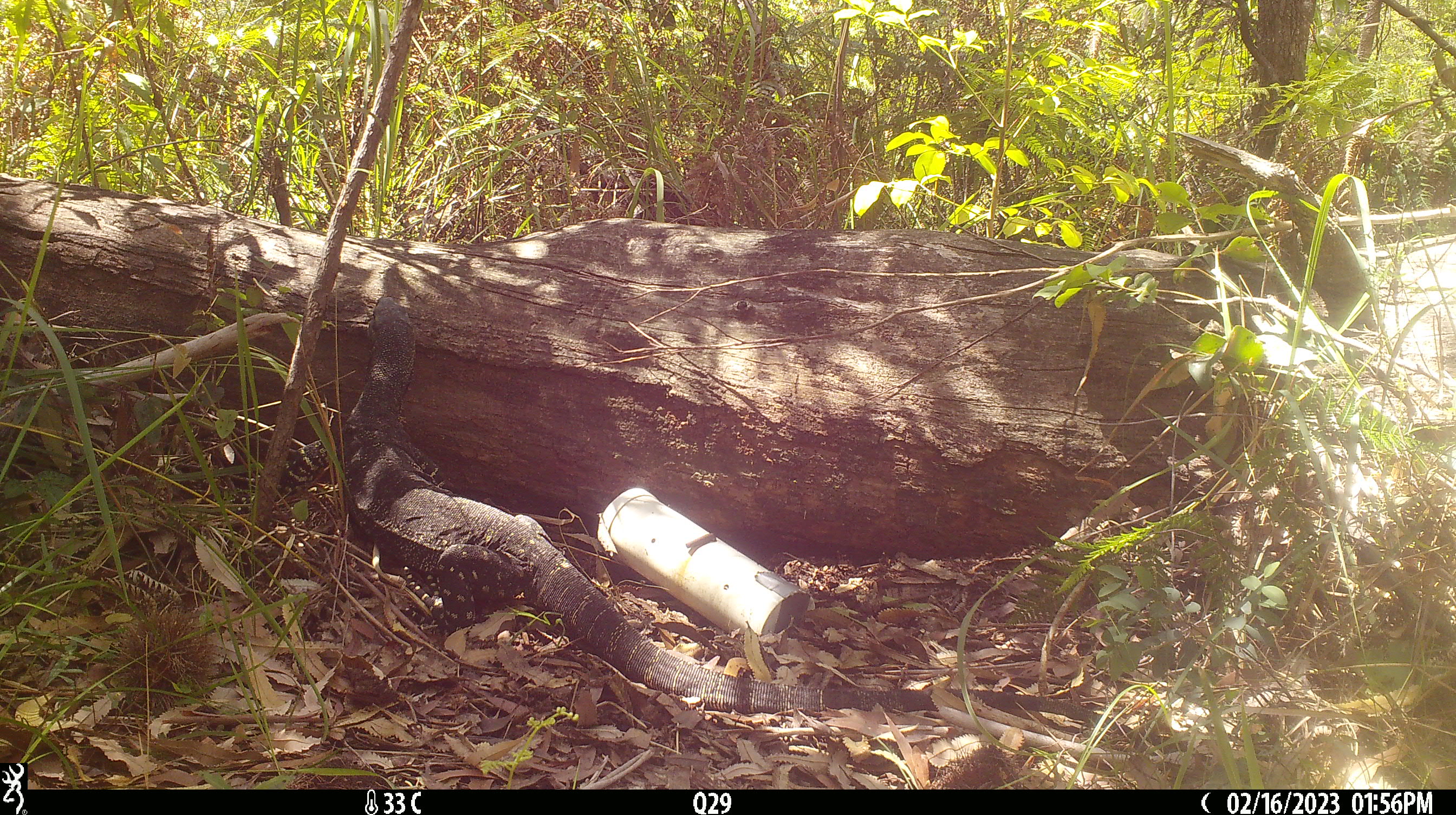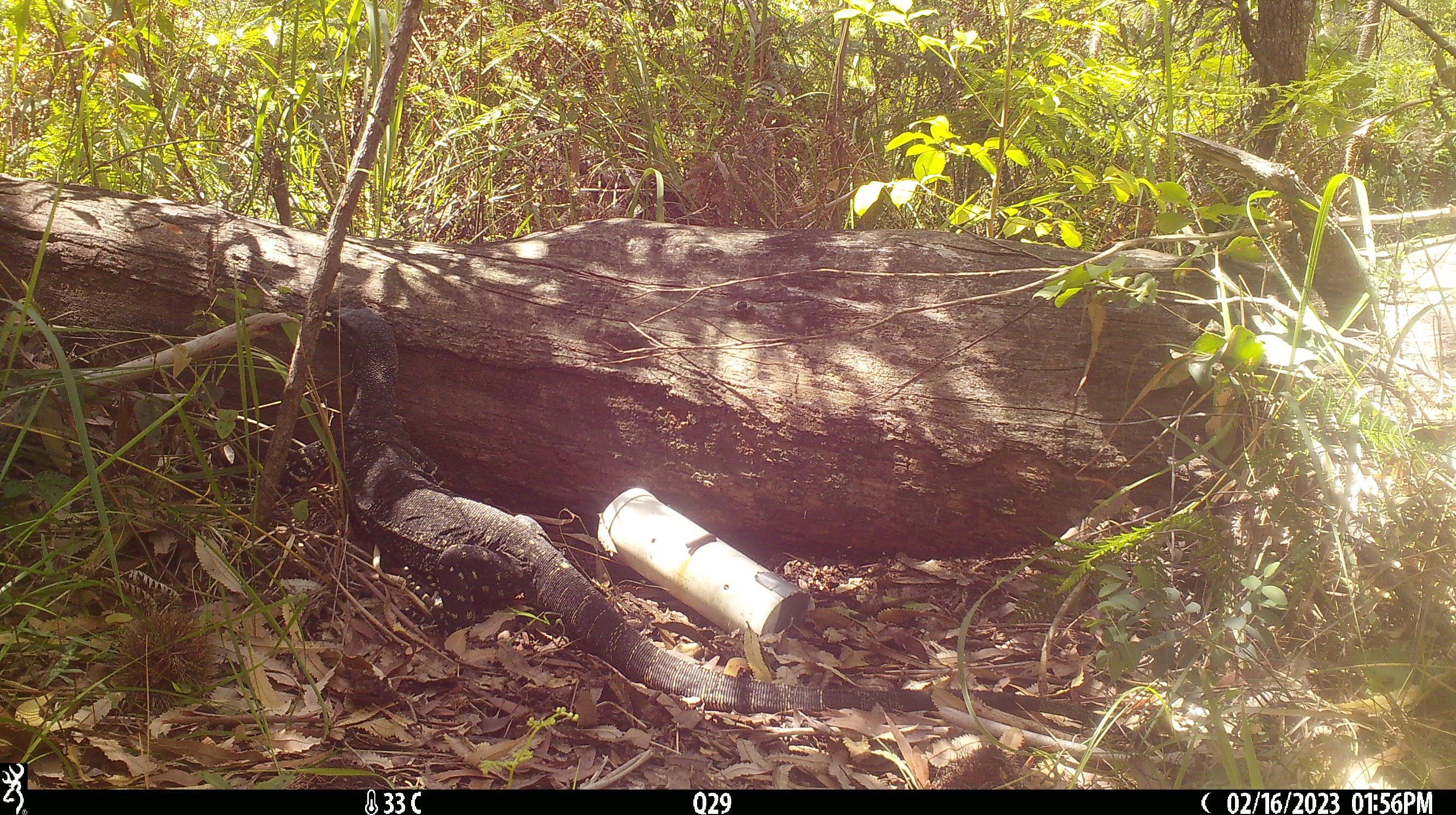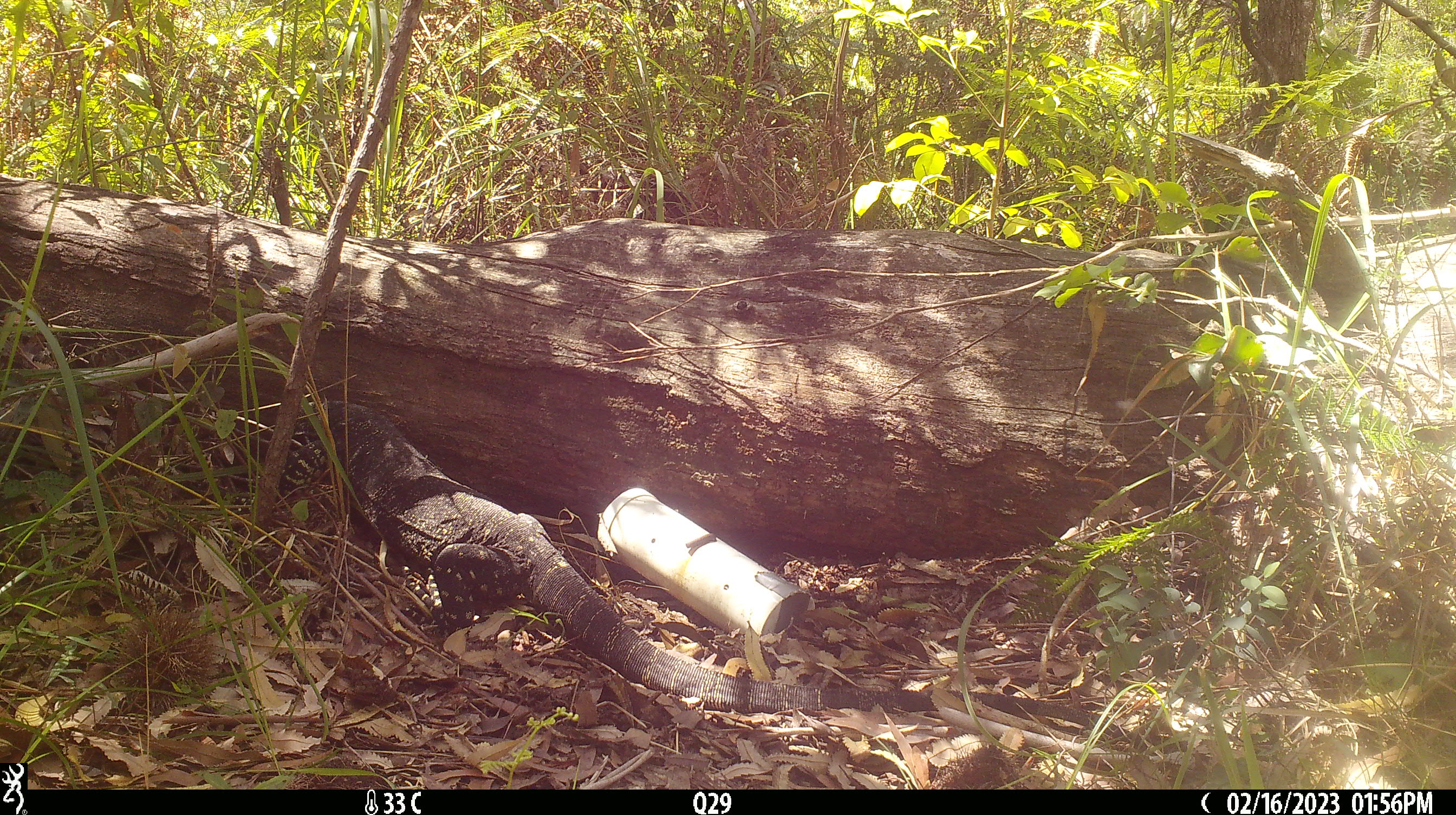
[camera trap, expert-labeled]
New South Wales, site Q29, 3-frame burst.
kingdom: Animalia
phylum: Chordata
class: Reptilia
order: Squamata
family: Varanidae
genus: Varanus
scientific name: Varanus varius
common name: lace monitor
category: goanna